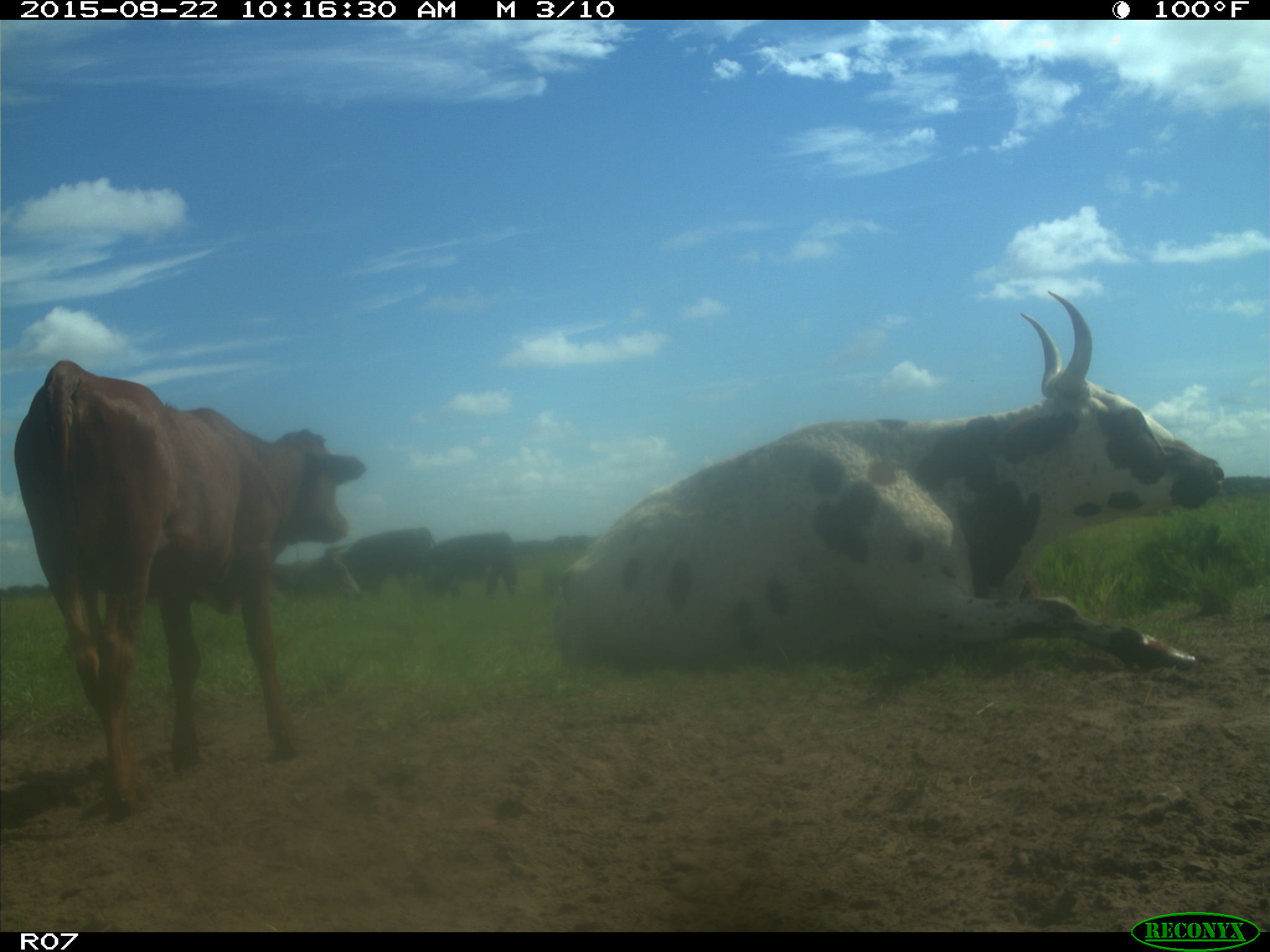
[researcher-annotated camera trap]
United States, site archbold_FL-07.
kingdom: Animalia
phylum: Chordata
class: Mammalia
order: Artiodactyla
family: Bovidae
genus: Bos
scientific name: Bos taurus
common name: domestic cow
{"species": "Bos taurus (domestic cow)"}